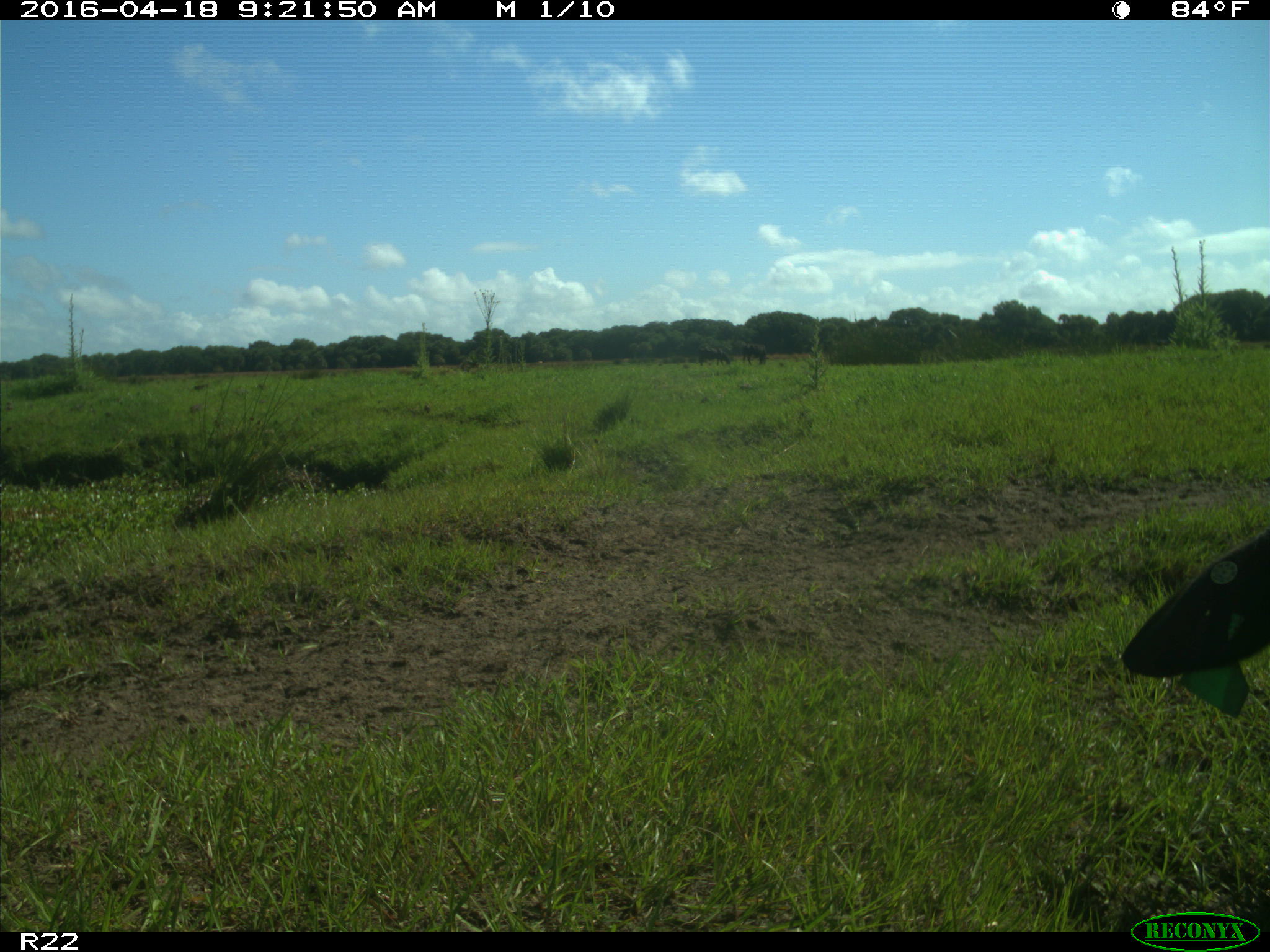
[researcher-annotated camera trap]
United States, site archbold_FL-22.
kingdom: Animalia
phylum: Chordata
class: Mammalia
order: Artiodactyla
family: Bovidae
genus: Bos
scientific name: Bos taurus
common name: domestic cow